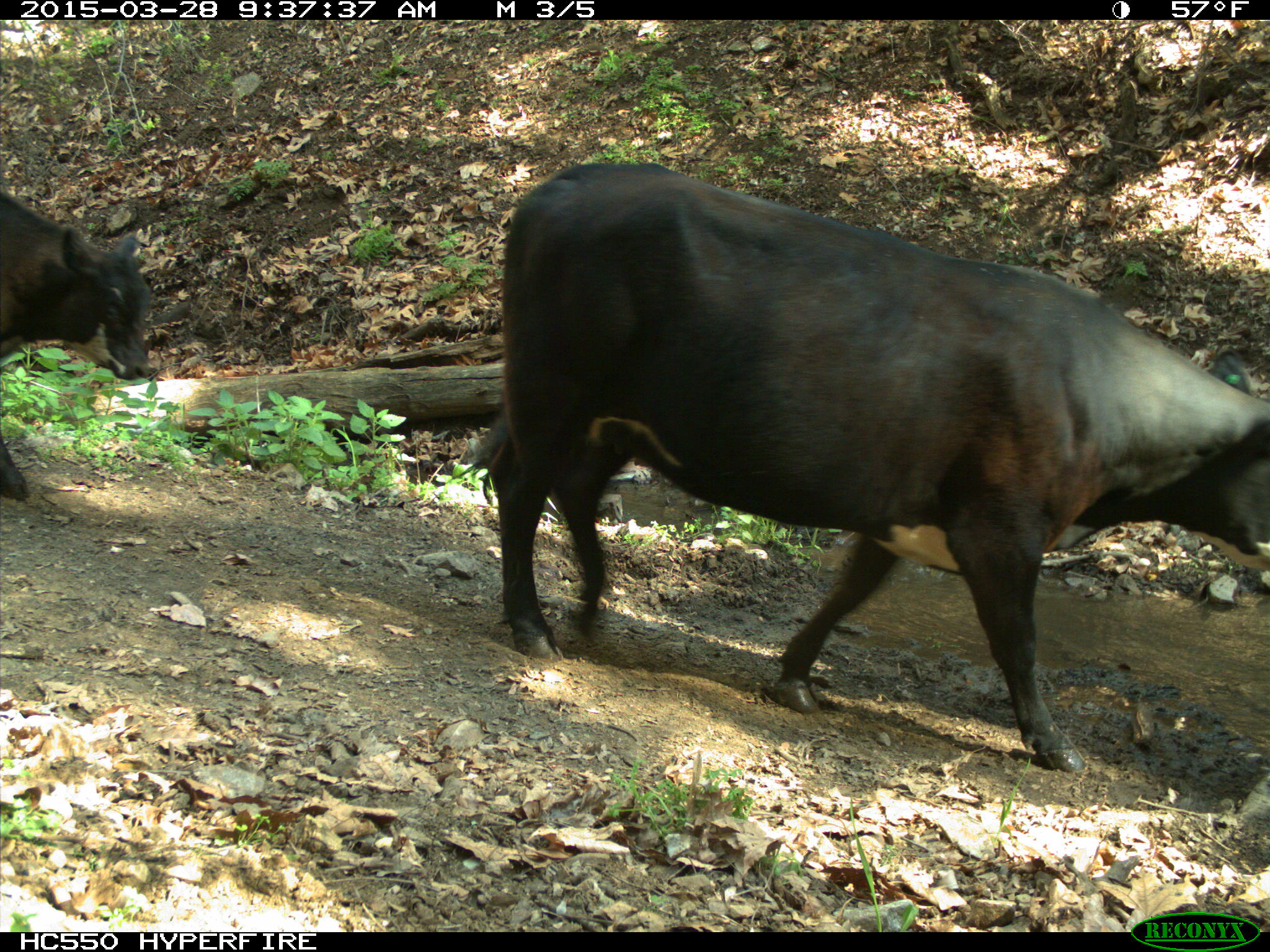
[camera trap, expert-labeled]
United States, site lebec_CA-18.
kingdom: Animalia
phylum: Chordata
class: Mammalia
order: Artiodactyla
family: Bovidae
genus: Bos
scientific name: Bos taurus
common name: domestic cow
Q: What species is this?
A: Bos taurus (domestic cow).